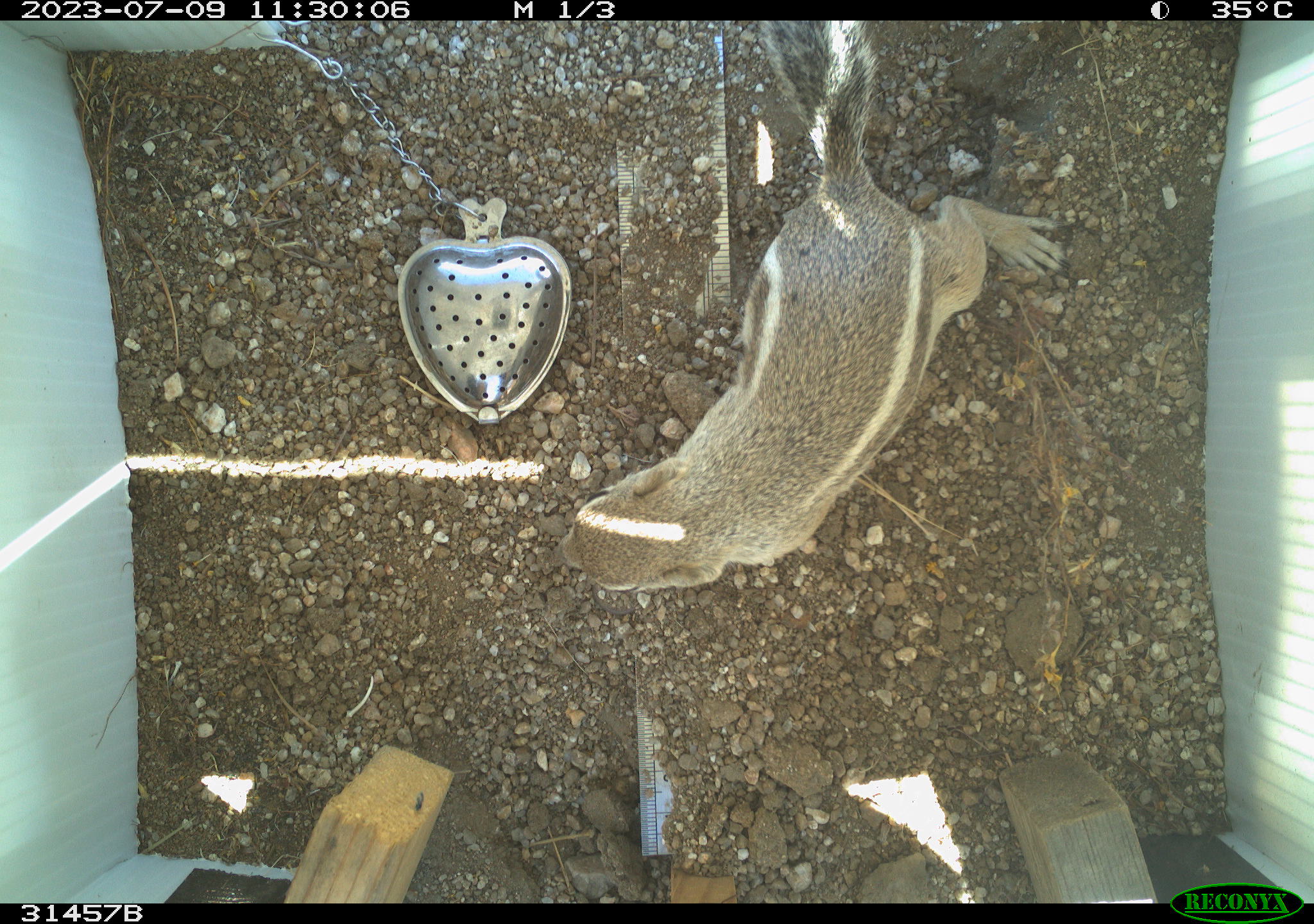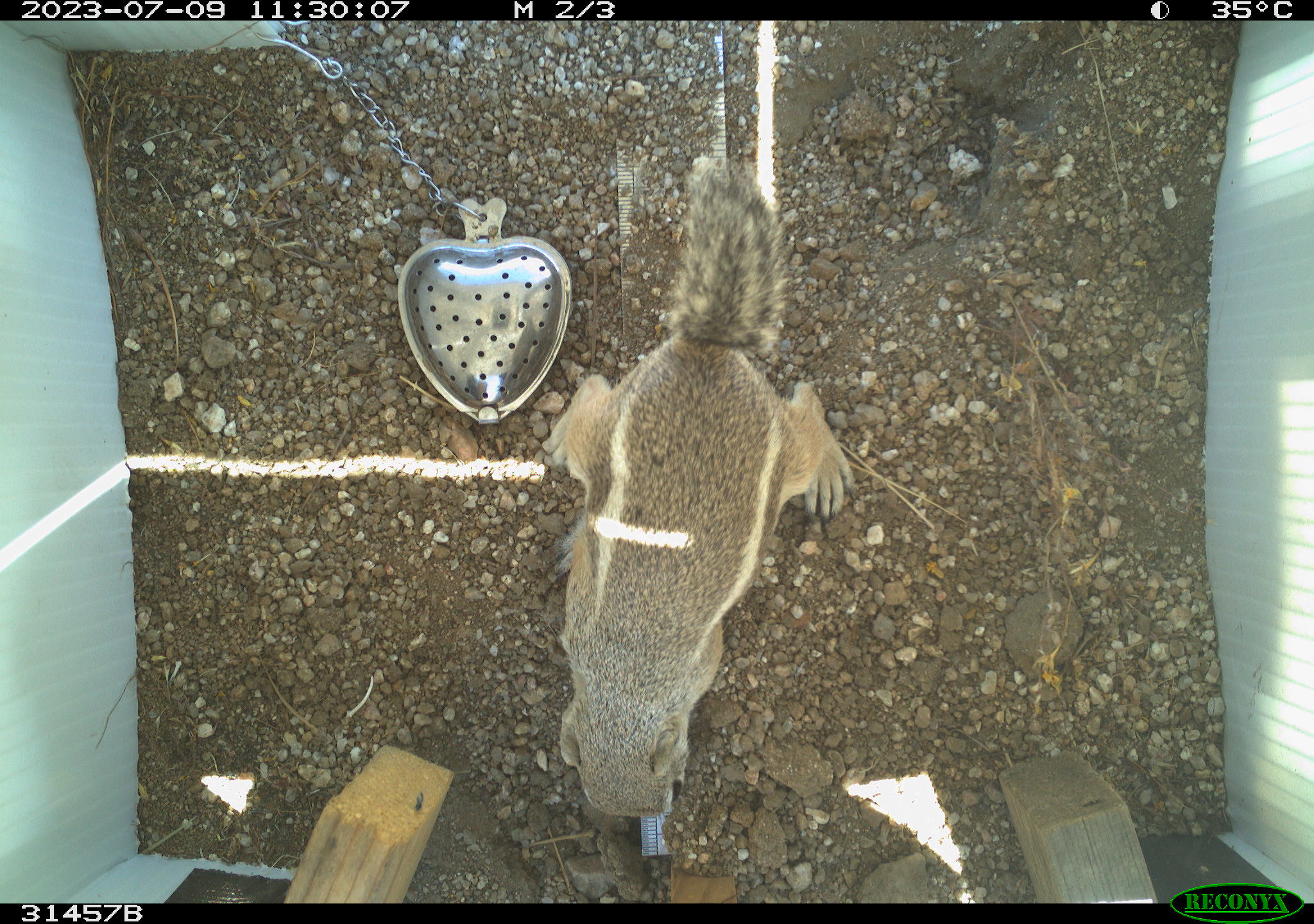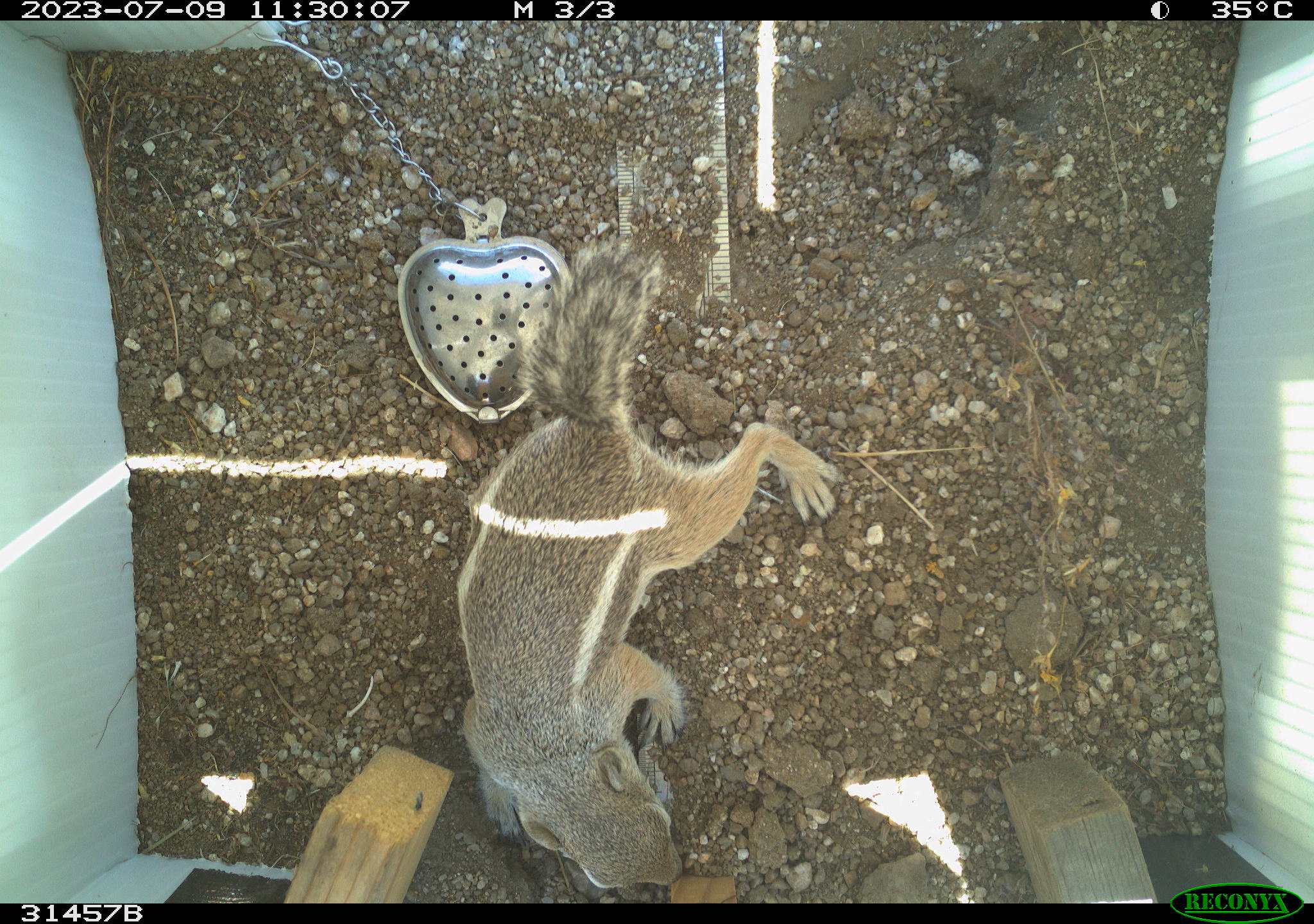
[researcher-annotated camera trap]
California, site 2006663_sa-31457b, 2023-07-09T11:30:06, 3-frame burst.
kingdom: Animalia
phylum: Chordata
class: Mammalia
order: Rodentia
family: Sciuridae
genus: Ammospermophilus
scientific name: Ammospermophilus leucurus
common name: white-tailed antelope squirrel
White-tailed antelope squirrel (Ammospermophilus leucurus).